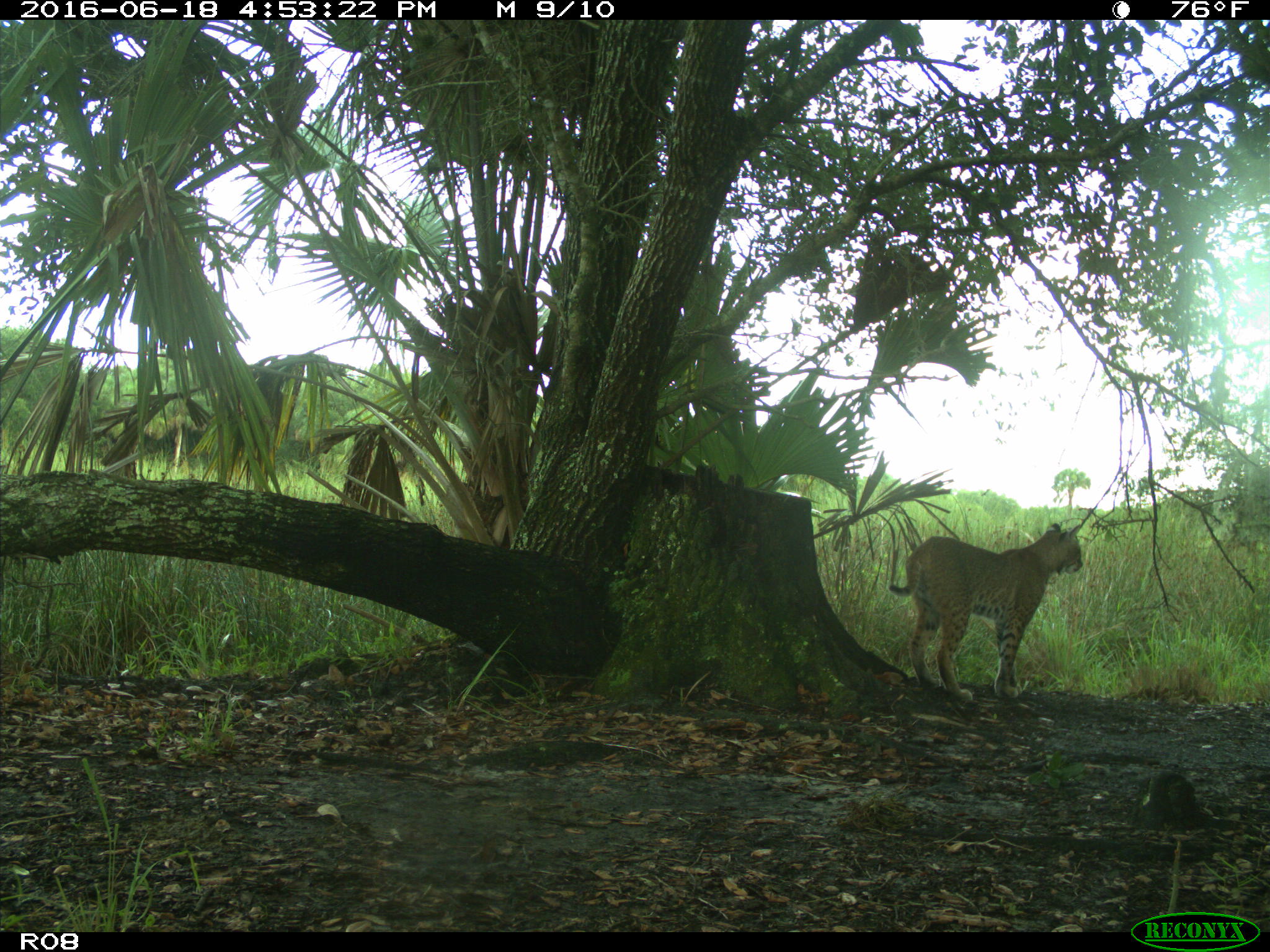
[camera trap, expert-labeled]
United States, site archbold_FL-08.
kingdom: Animalia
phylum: Chordata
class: Mammalia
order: Carnivora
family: Felidae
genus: Lynx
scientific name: Lynx rufus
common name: bobcat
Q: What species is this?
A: Lynx rufus (bobcat).